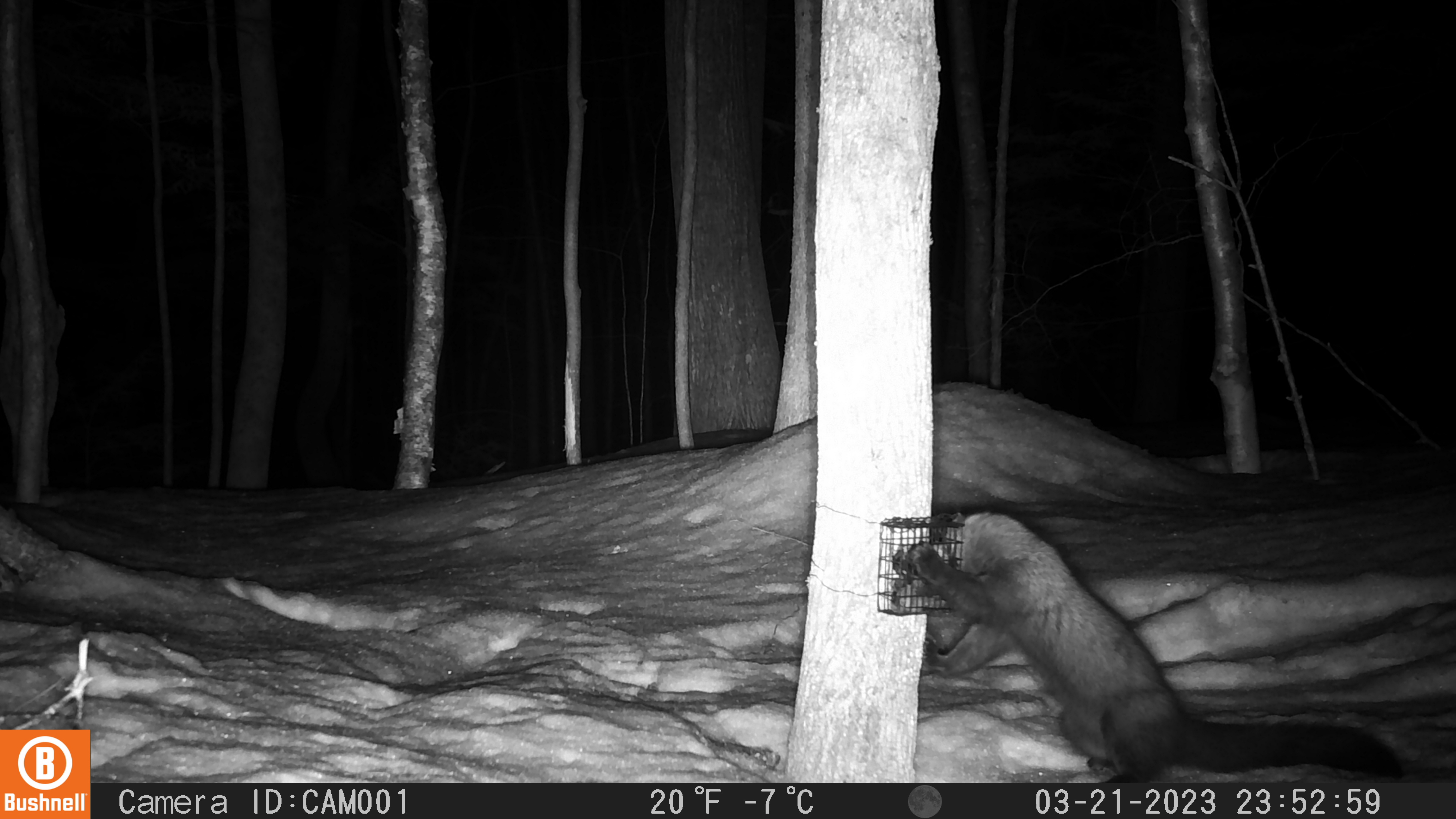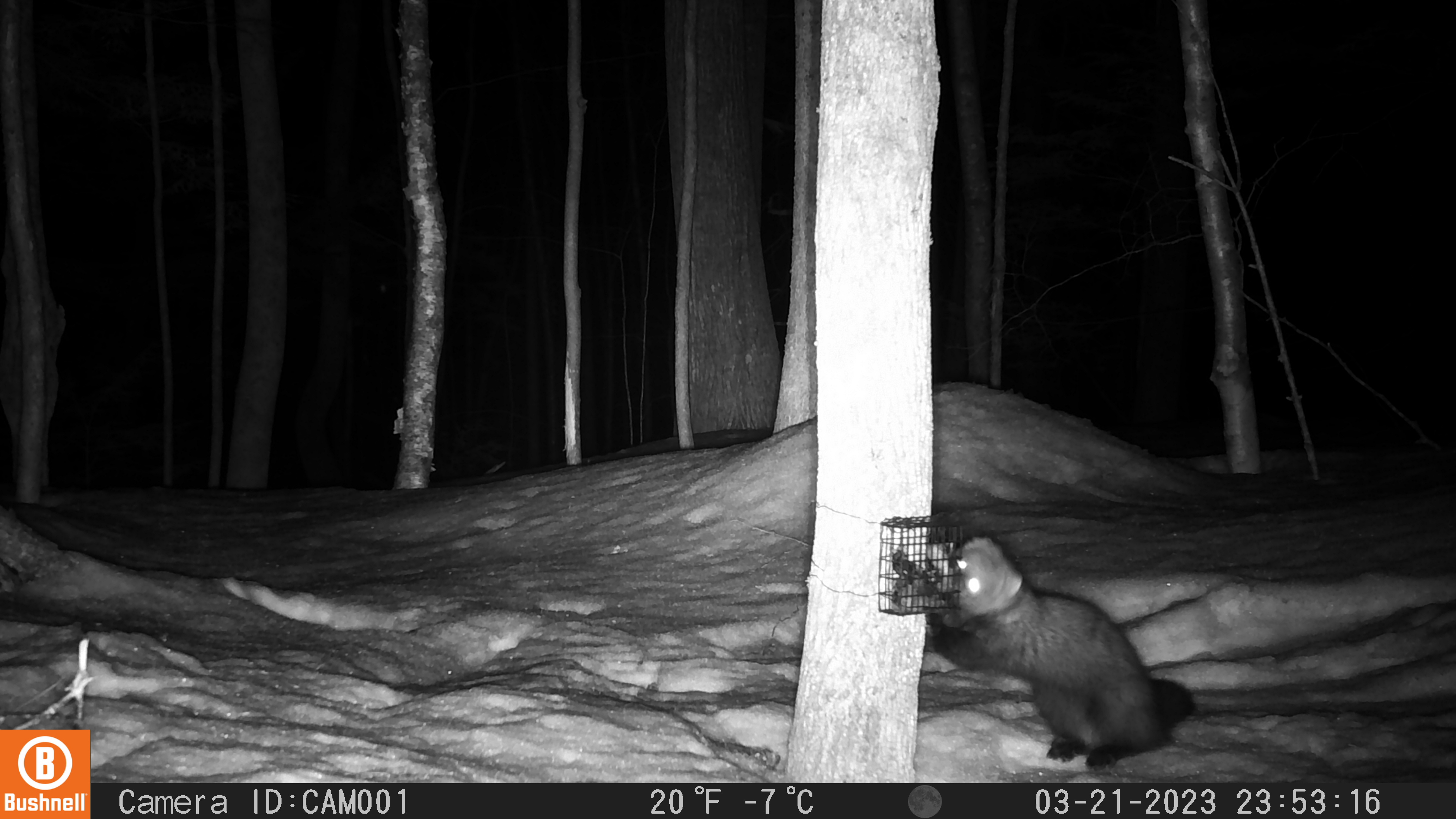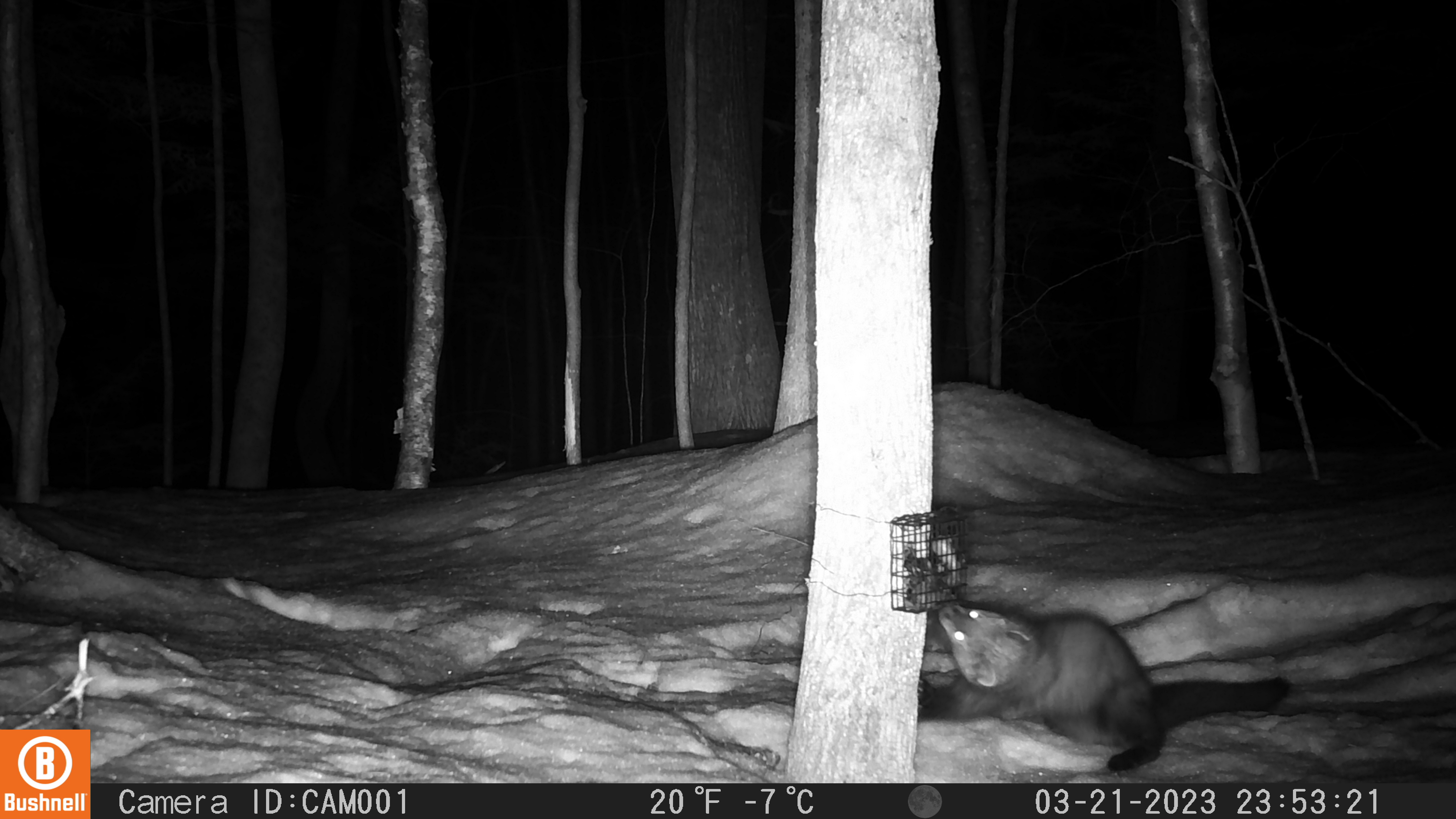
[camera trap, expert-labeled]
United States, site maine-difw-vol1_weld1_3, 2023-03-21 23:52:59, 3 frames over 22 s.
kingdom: Animalia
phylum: Chordata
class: Mammalia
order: Carnivora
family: Mustelidae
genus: Pekania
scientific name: Pekania pennanti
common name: fisher